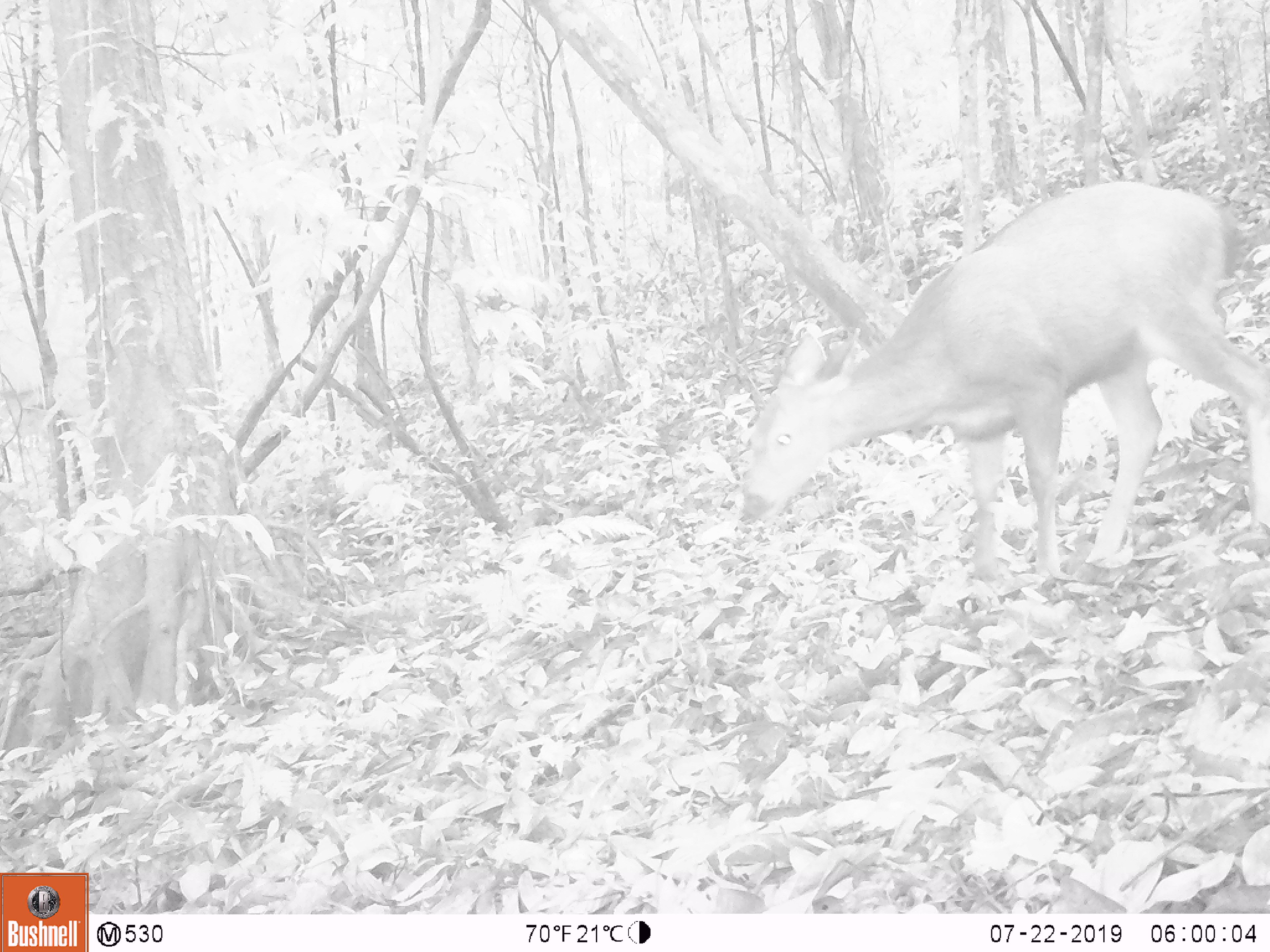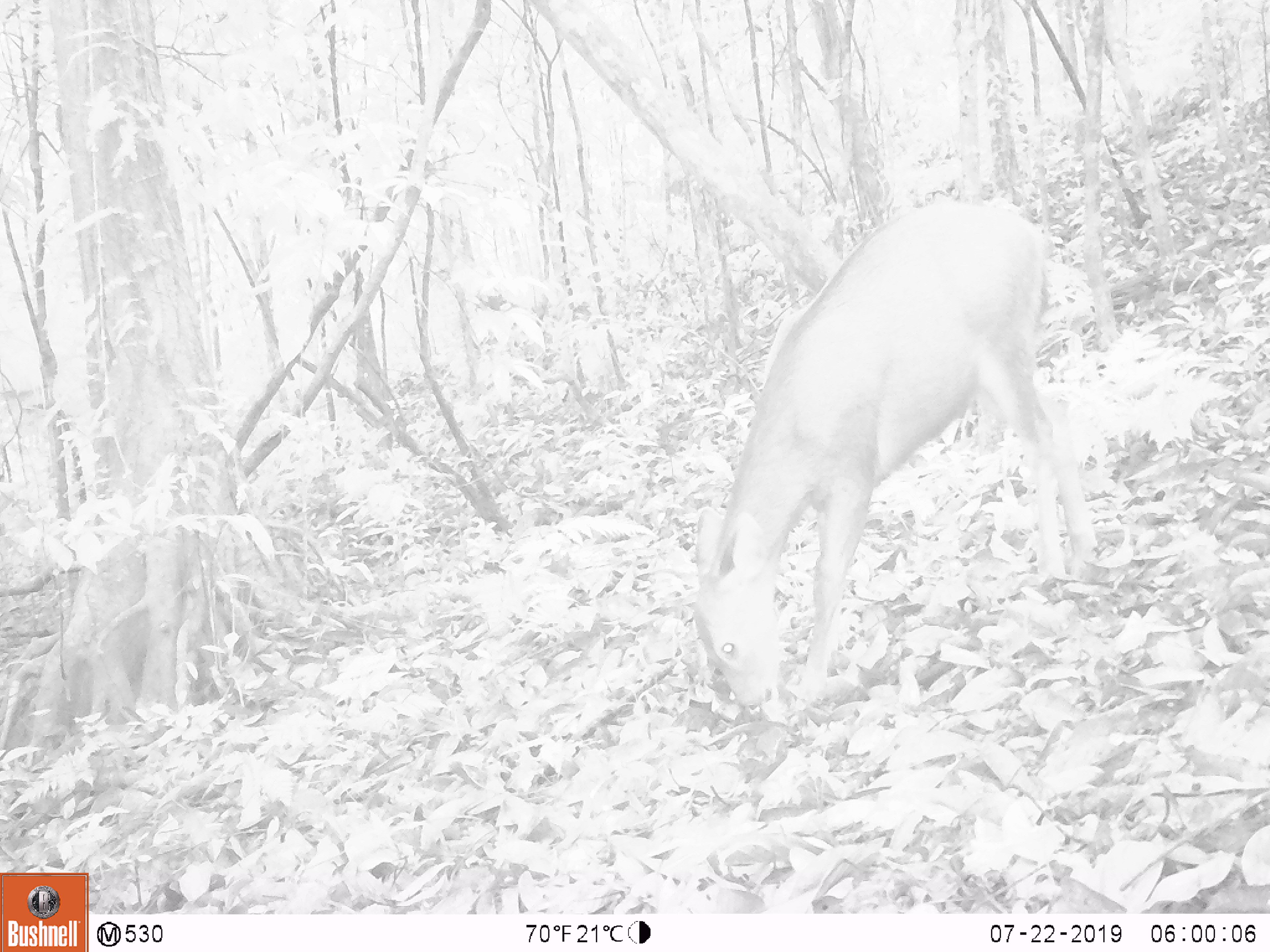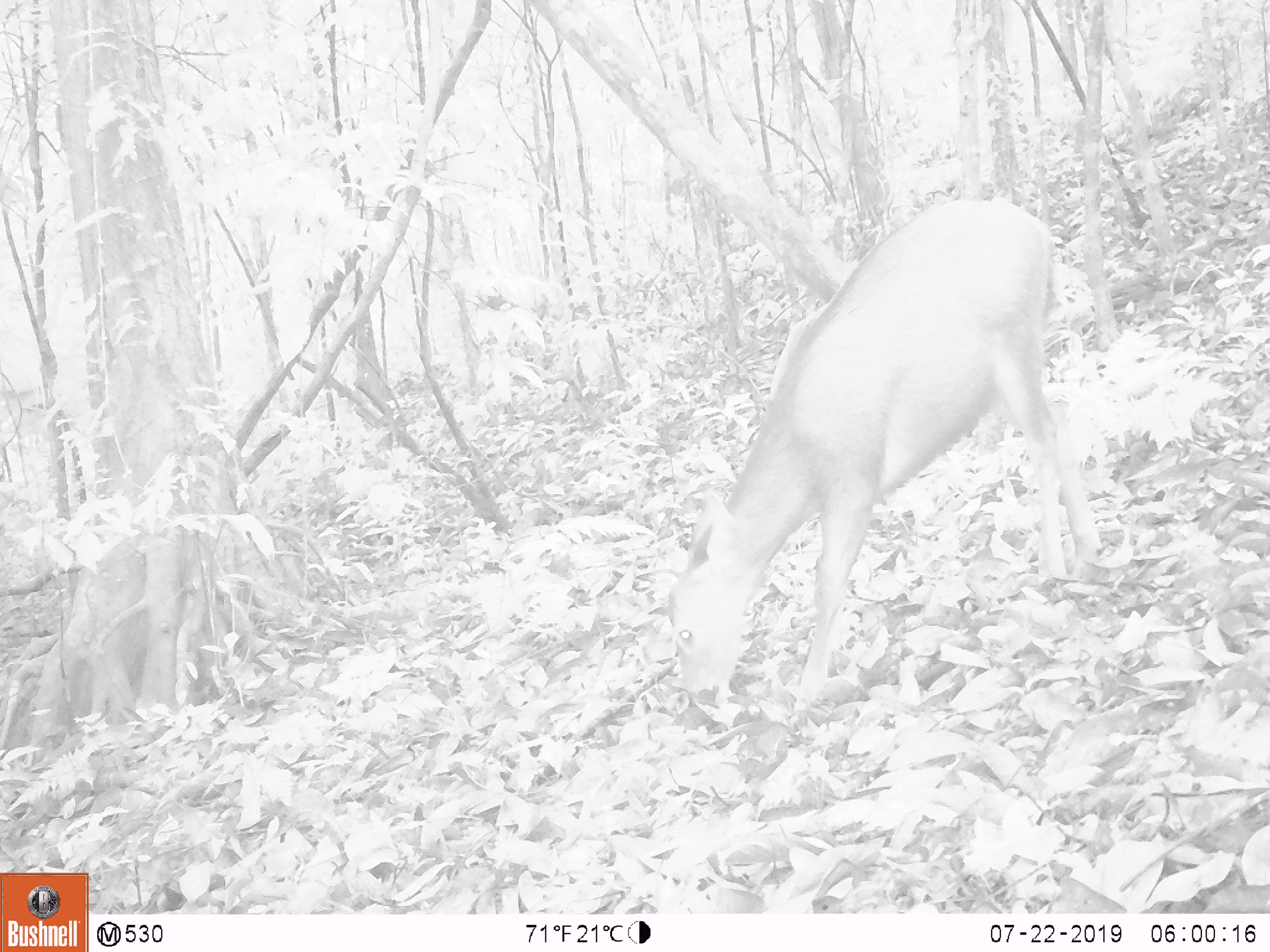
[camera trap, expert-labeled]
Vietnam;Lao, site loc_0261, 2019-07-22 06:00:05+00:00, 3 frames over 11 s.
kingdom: Animalia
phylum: Chordata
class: Mammalia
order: Artiodactyla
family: Cervidae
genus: Rusa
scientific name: Rusa unicolor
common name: sambar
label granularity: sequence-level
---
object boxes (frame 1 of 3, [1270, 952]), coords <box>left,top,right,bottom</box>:
sambar: <box>742,182,1270,577</box>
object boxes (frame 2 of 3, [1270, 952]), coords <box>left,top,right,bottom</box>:
sambar: <box>695,197,1096,708</box>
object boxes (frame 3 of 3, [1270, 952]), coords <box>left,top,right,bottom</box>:
sambar: <box>669,201,1102,706</box>